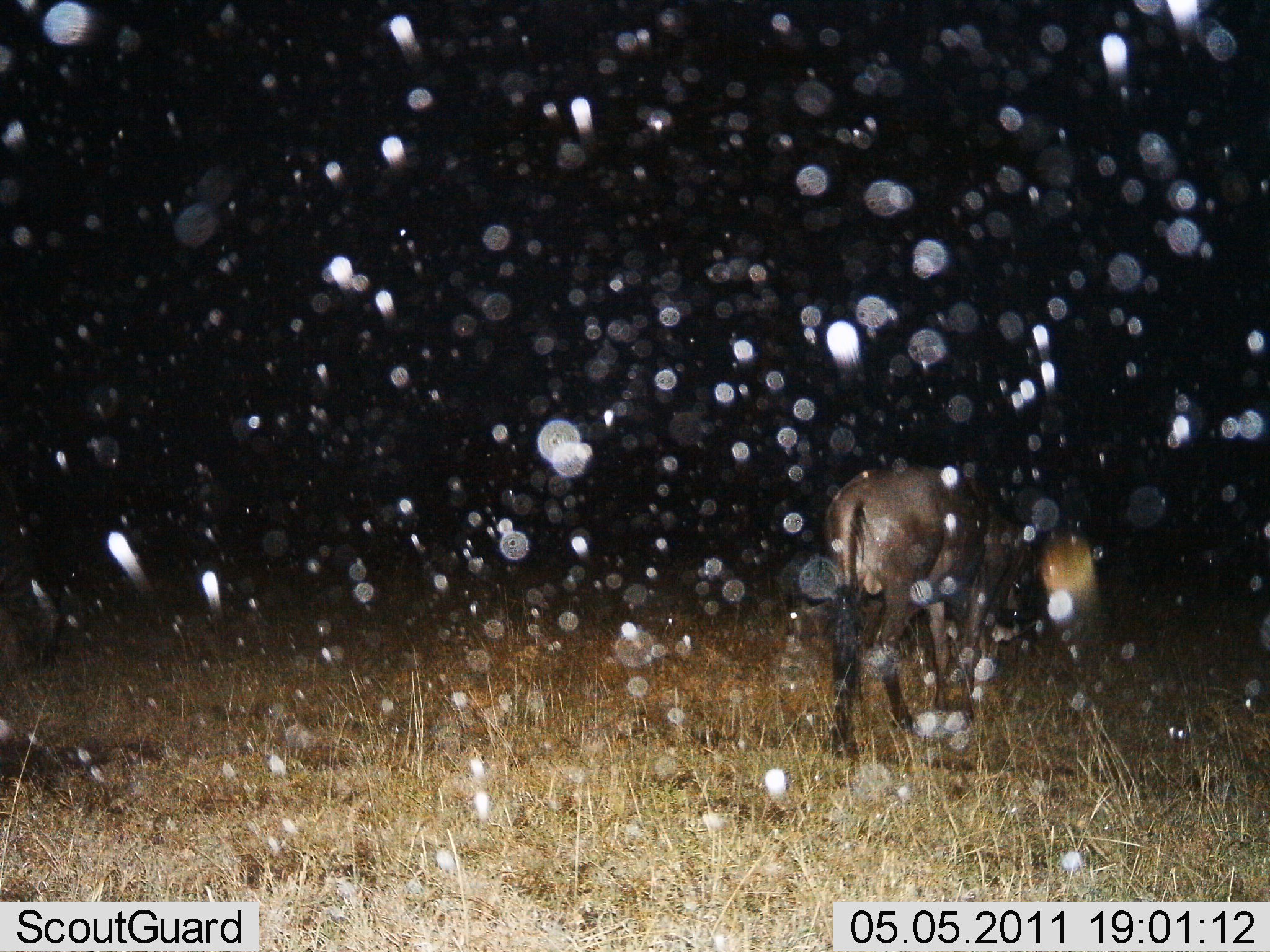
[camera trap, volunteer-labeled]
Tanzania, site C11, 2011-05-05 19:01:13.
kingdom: Animalia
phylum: Chordata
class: Mammalia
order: Artiodactyla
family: Bovidae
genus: Connochaetes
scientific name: Connochaetes taurinus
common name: blue wildebeest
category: wildebeest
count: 1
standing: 36%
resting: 9%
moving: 55%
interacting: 0%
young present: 0%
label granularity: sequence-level